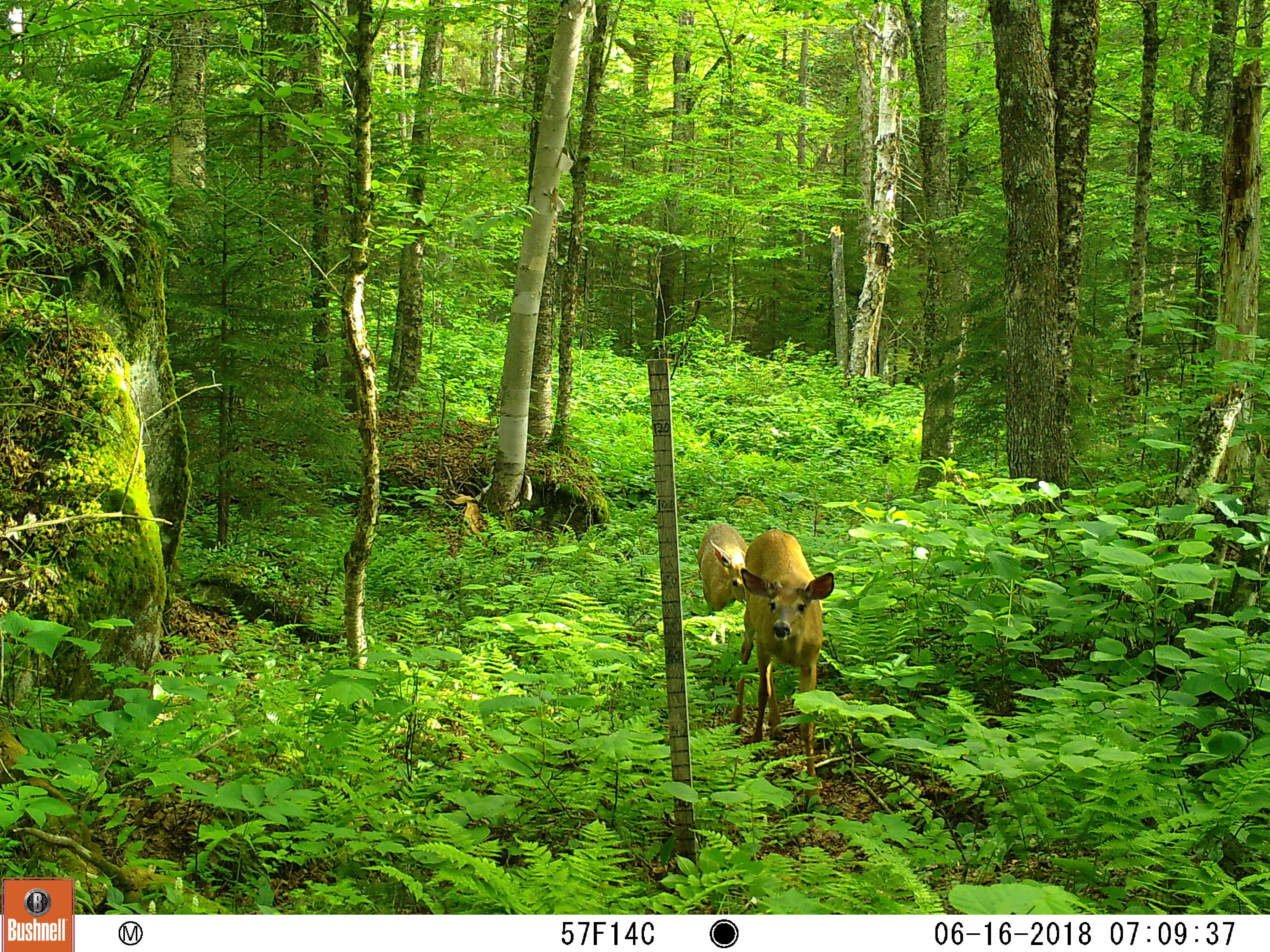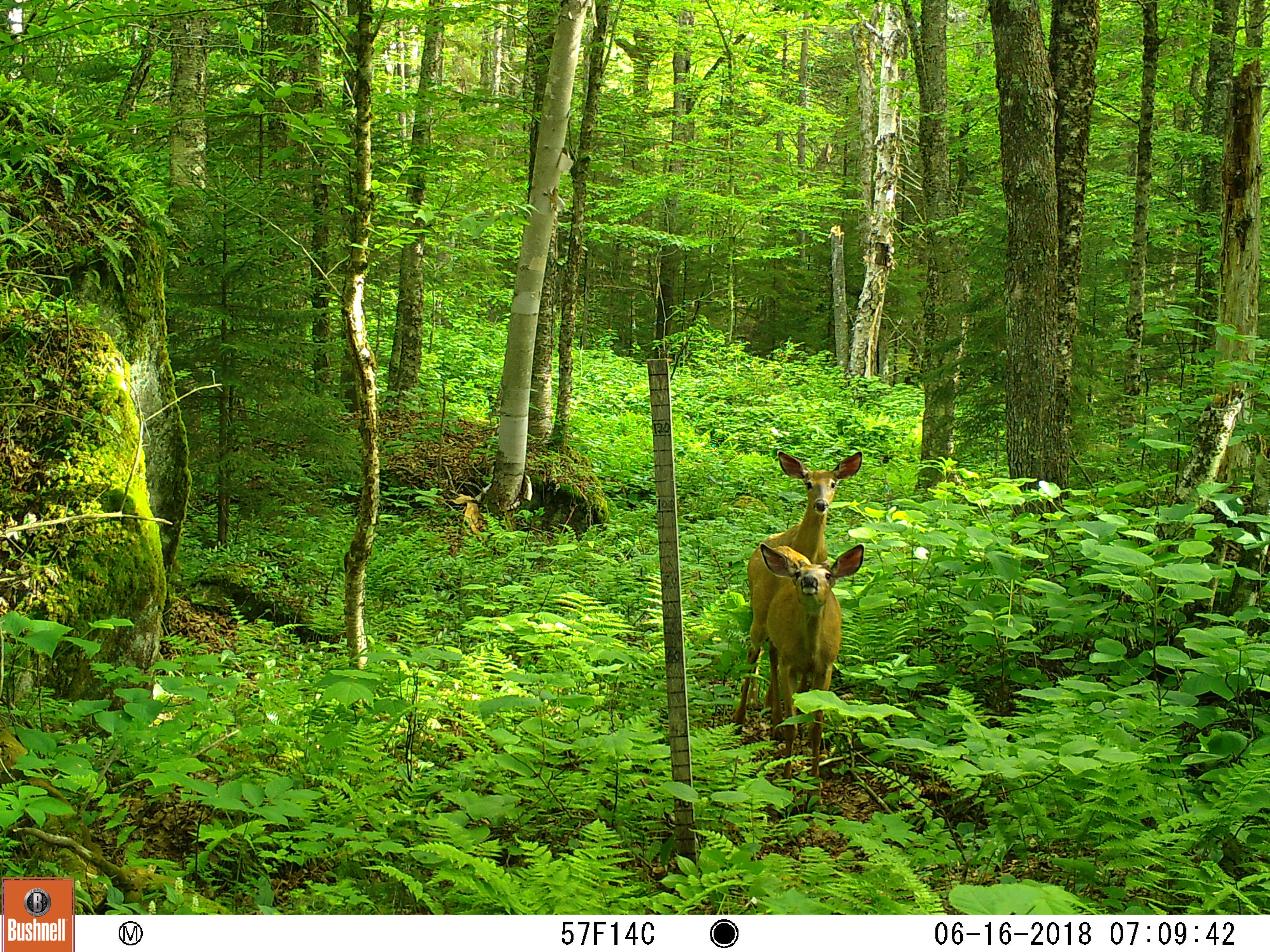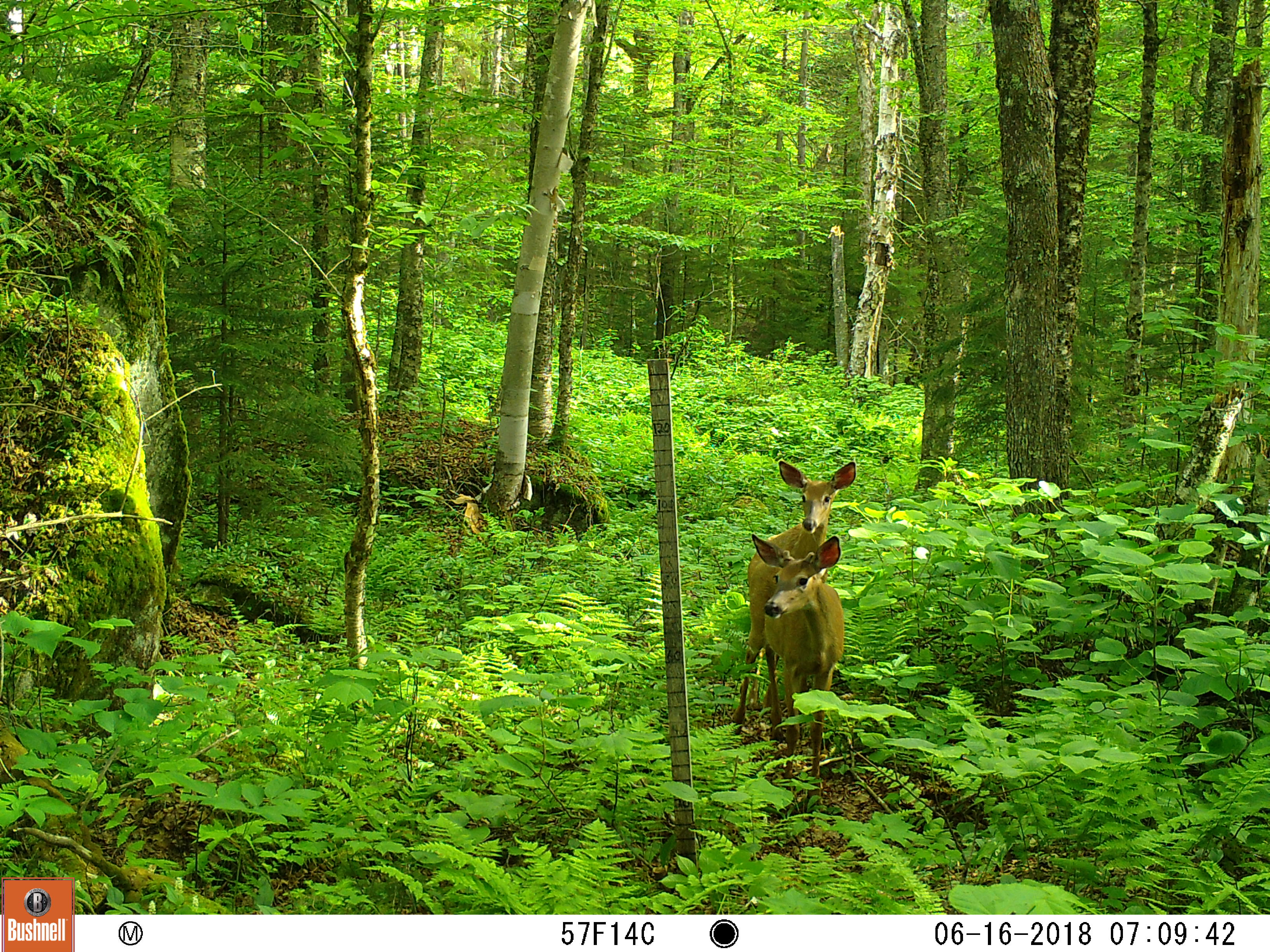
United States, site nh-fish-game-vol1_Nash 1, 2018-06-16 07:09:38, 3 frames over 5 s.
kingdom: Animalia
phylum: Chordata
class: Mammalia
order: Artiodactyla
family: Cervidae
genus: Odocoileus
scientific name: Odocoileus virginianus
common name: white-tailed deer